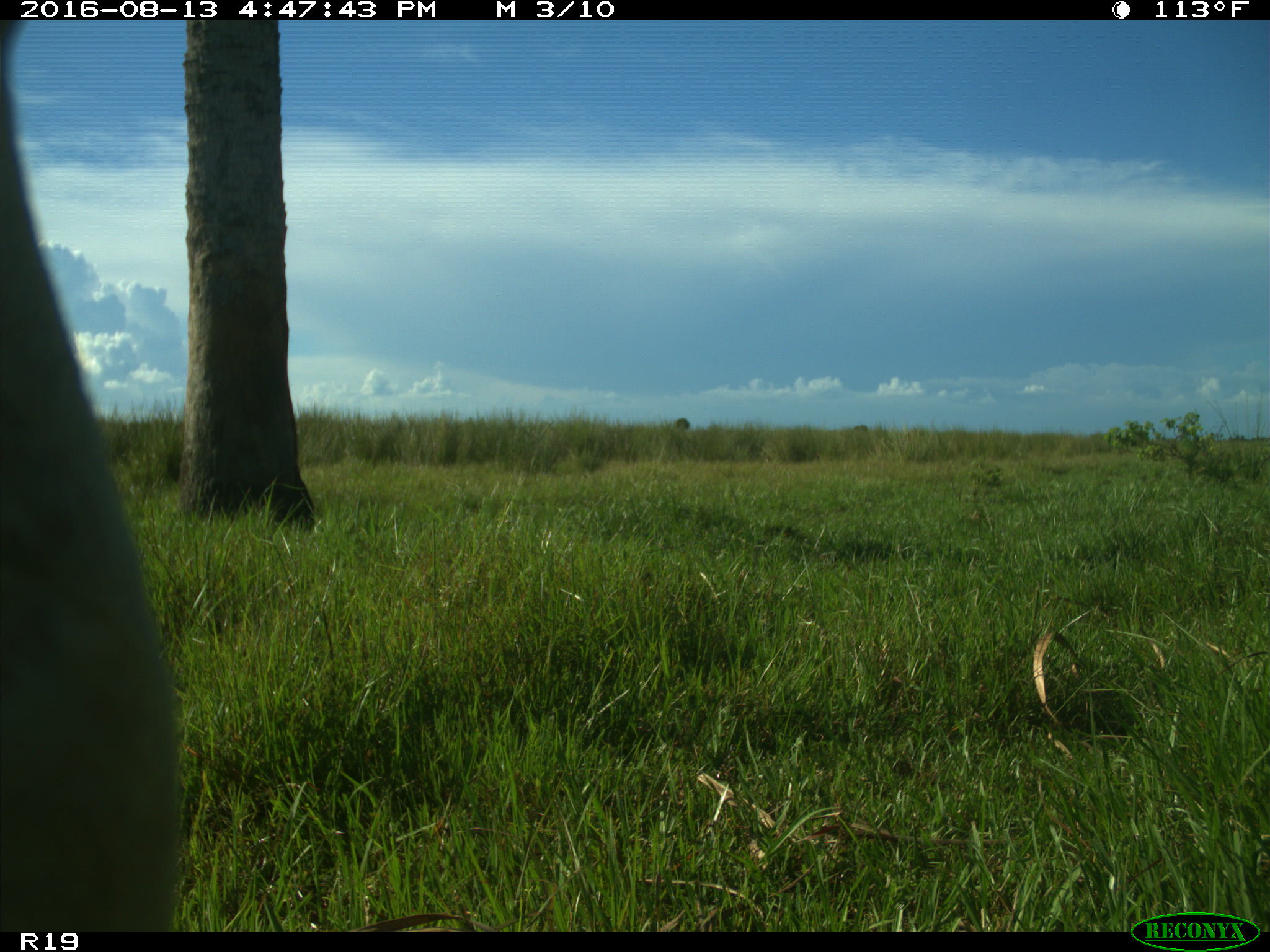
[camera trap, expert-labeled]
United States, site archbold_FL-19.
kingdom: Animalia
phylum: Chordata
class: Mammalia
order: Artiodactyla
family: Bovidae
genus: Bos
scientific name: Bos taurus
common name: domestic cow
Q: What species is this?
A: Bos taurus (domestic cow).